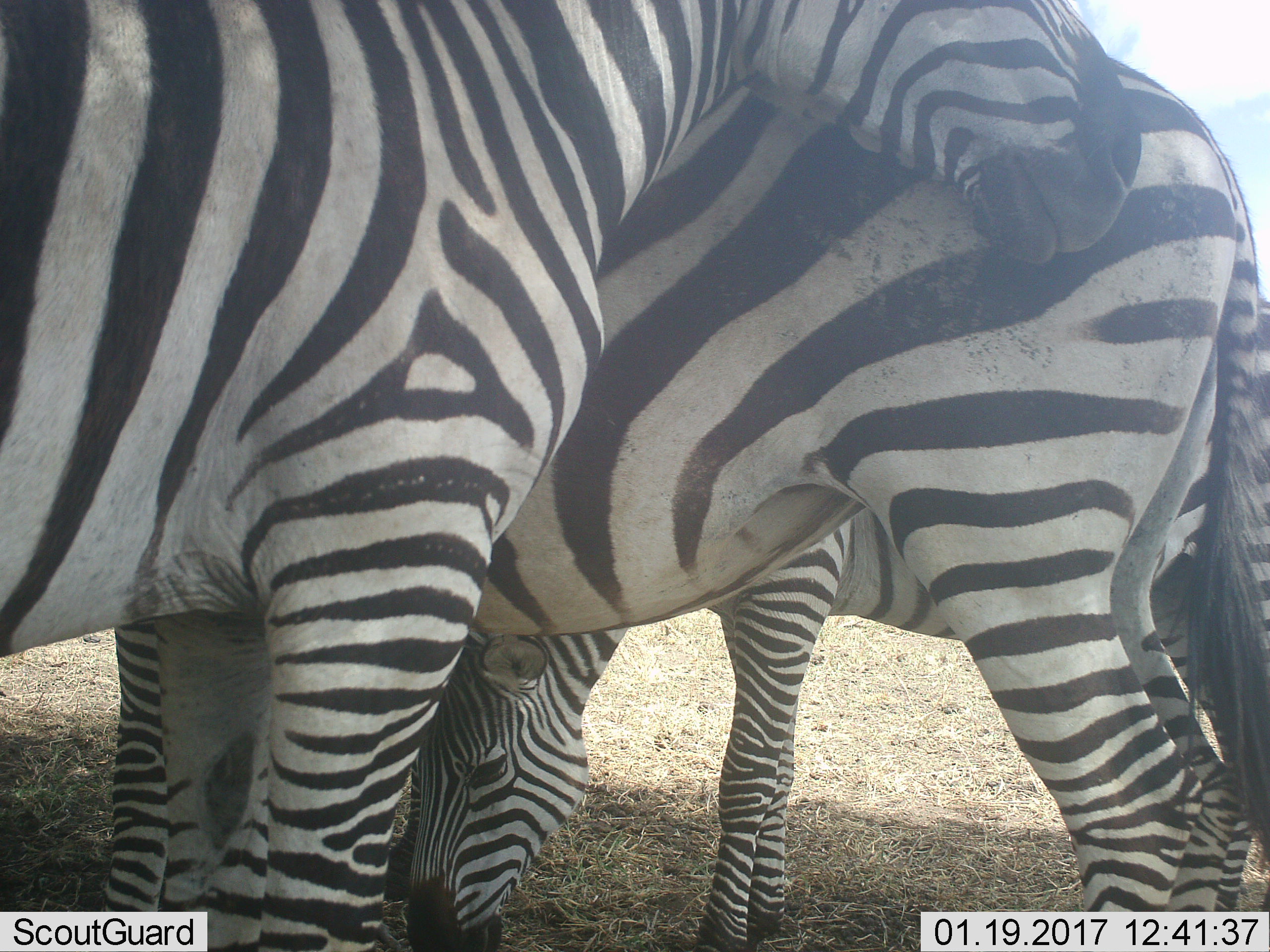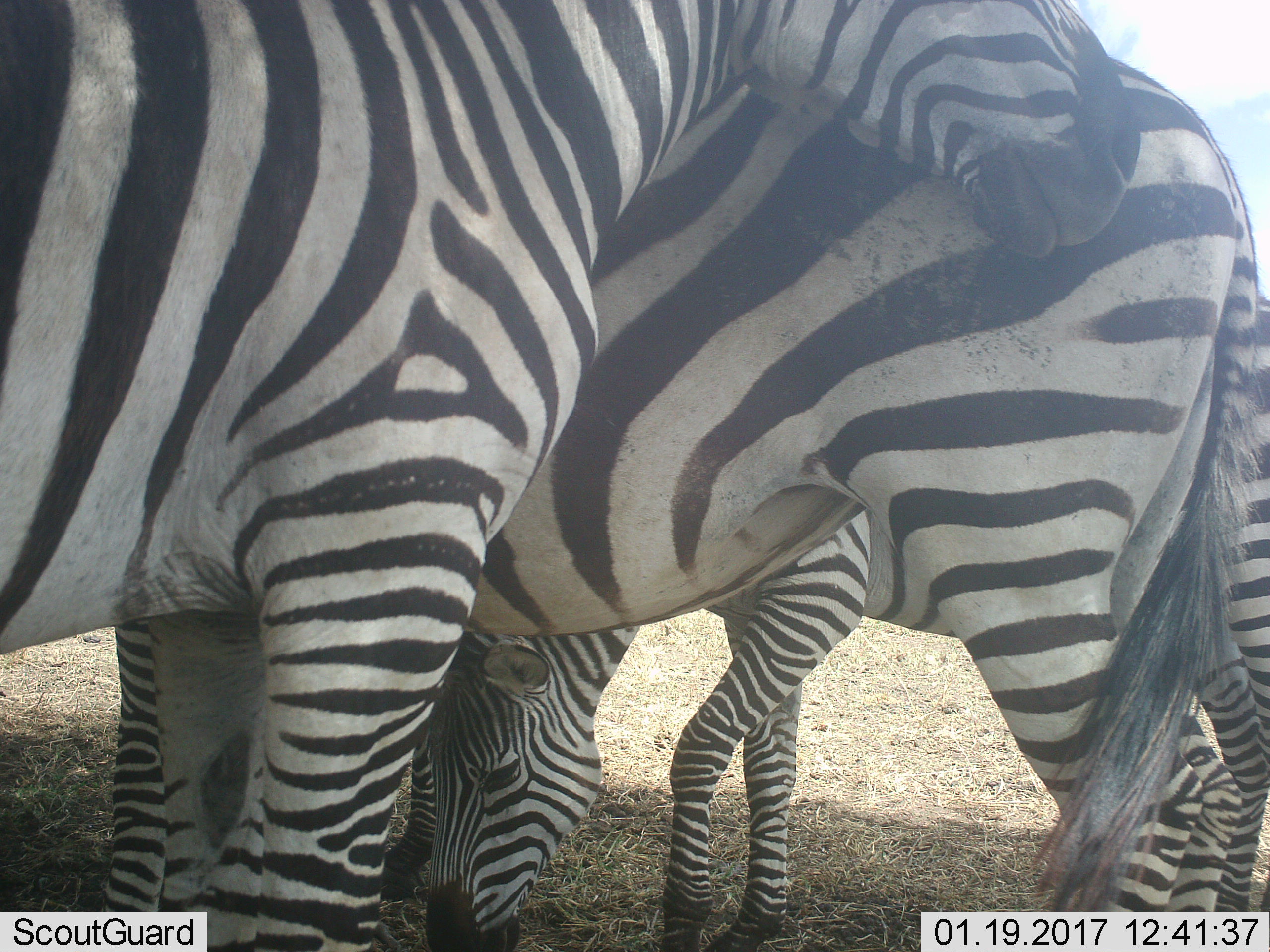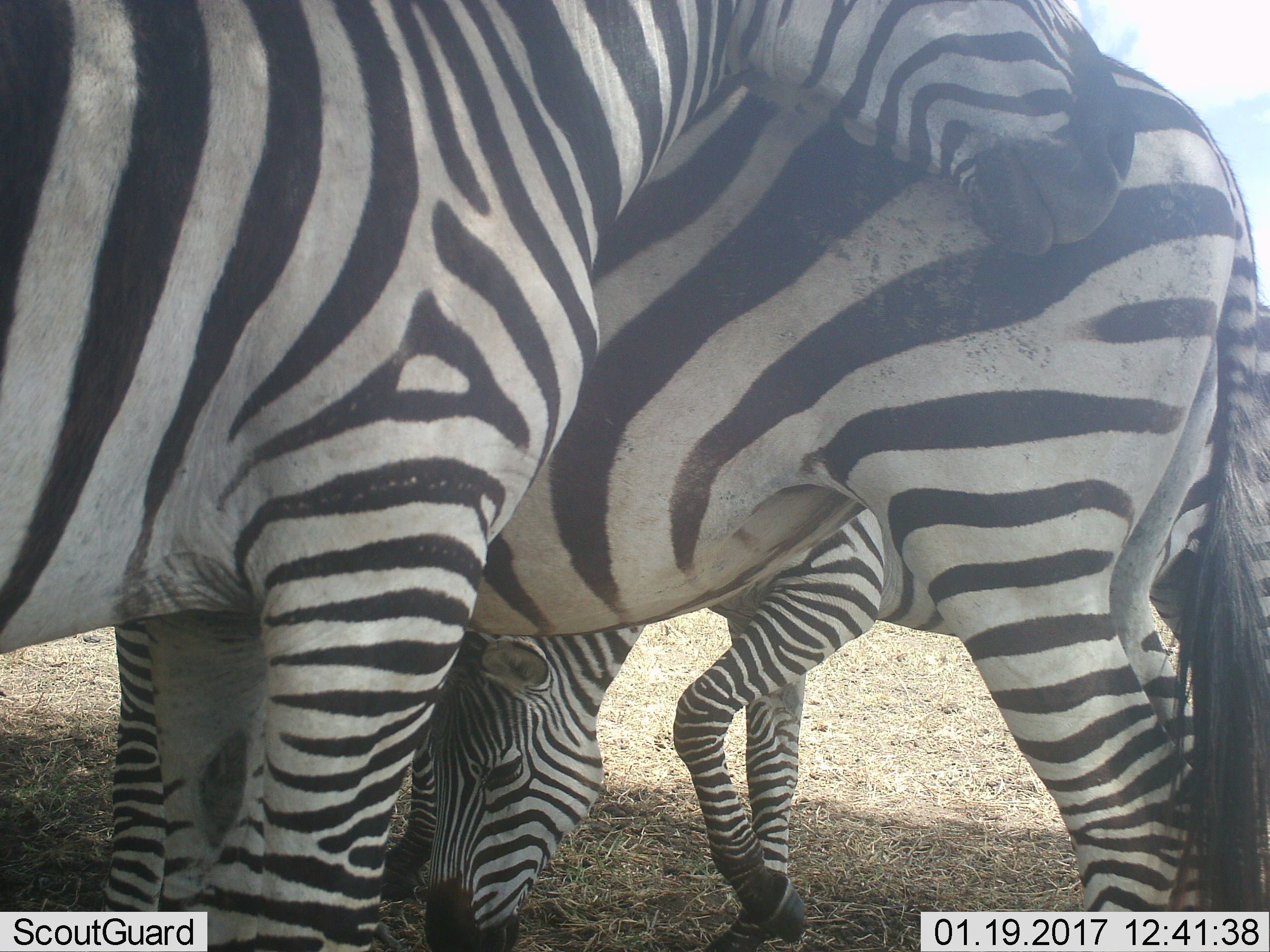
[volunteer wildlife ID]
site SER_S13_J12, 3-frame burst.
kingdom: Animalia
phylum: Chordata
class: Mammalia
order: Perissodactyla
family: Equidae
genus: Equus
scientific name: Equus quagga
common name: plains zebra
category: zebraplains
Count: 4.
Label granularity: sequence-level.